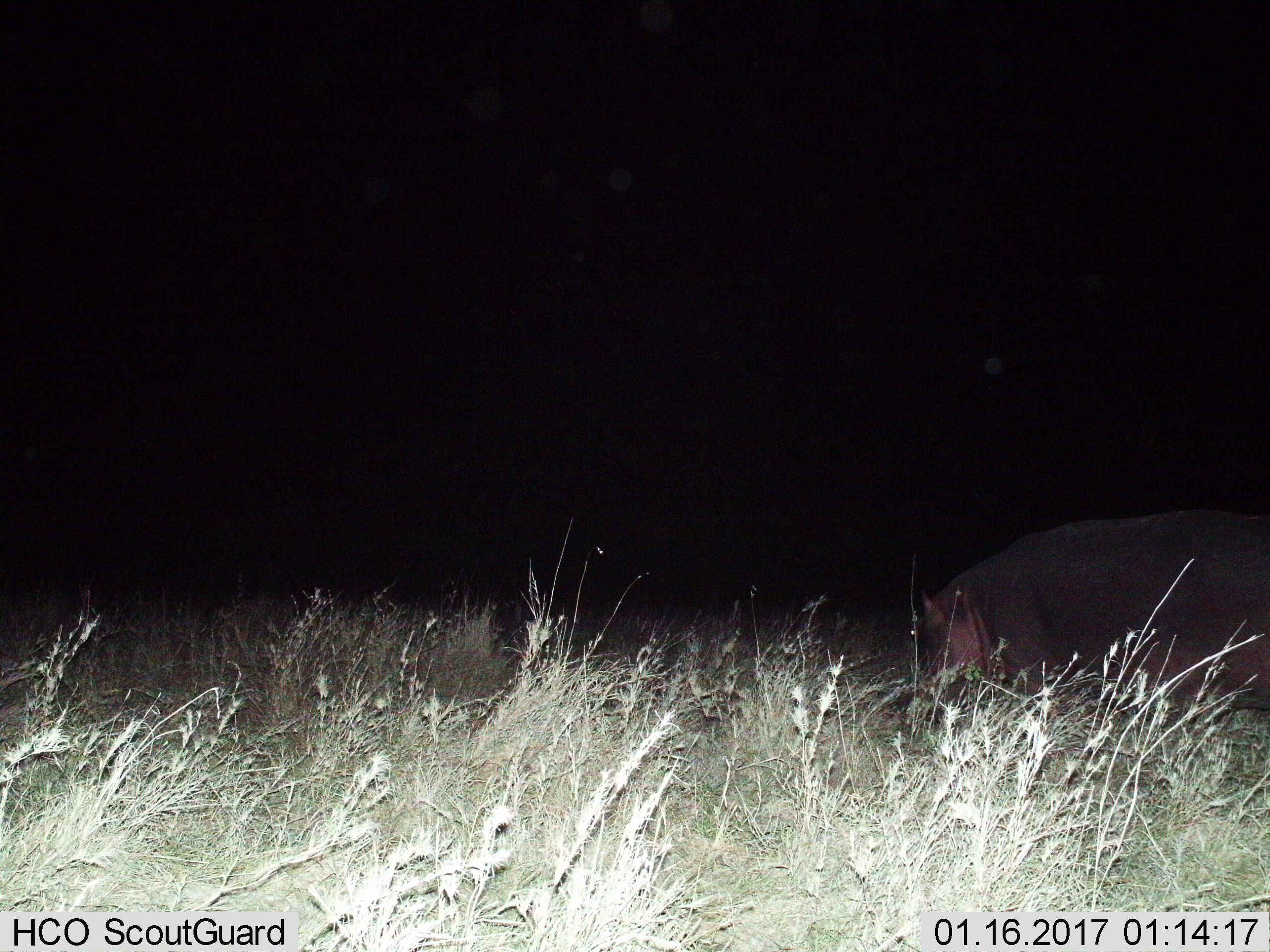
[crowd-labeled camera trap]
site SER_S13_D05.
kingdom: Animalia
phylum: Chordata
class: Mammalia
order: Artiodactyla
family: Hippopotamidae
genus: Hippopotamus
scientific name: Hippopotamus amphibius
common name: hippopotamus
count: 1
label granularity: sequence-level